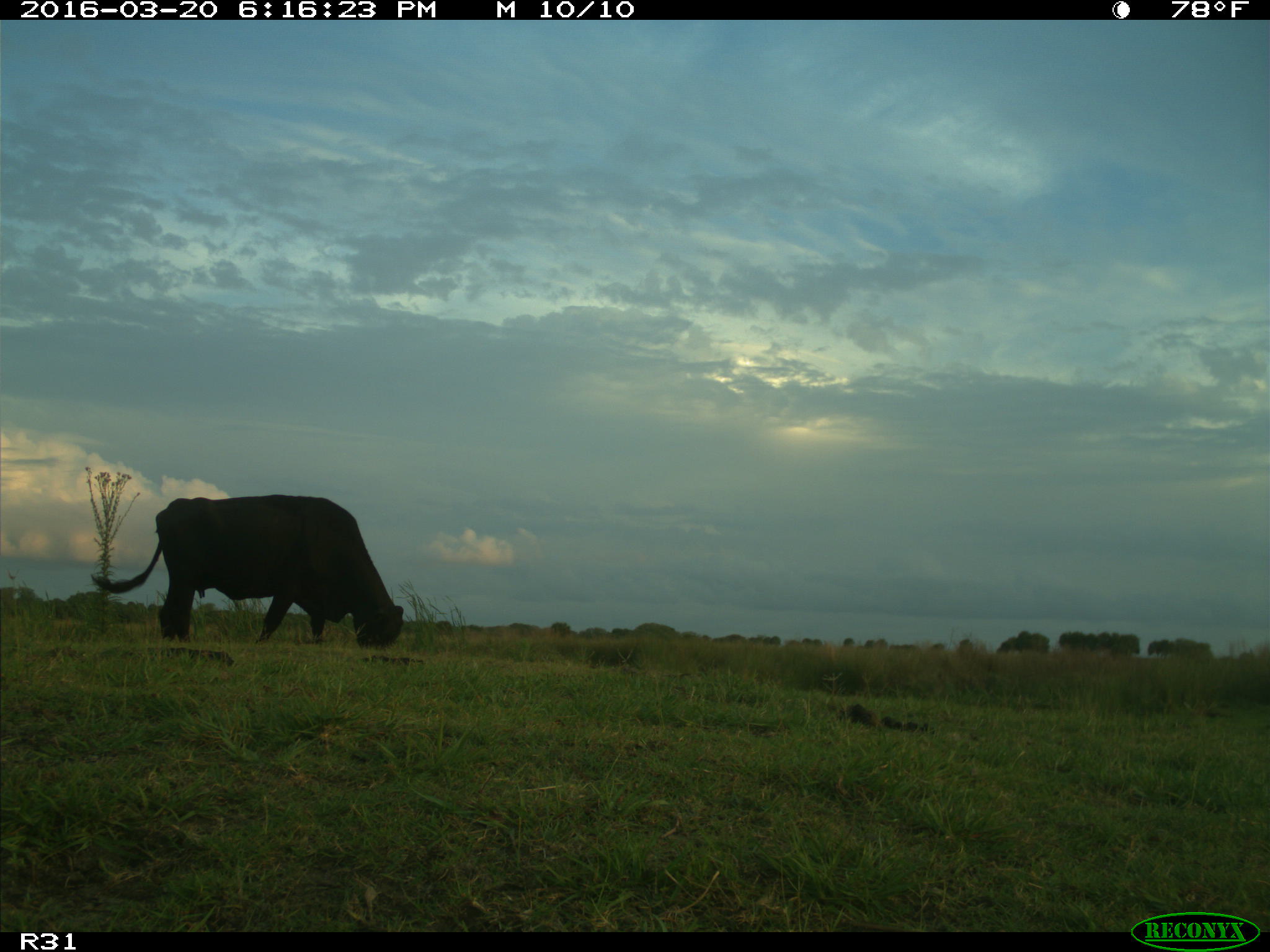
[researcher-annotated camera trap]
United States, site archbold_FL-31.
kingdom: Animalia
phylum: Chordata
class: Mammalia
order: Artiodactyla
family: Bovidae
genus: Bos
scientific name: Bos taurus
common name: domestic cow